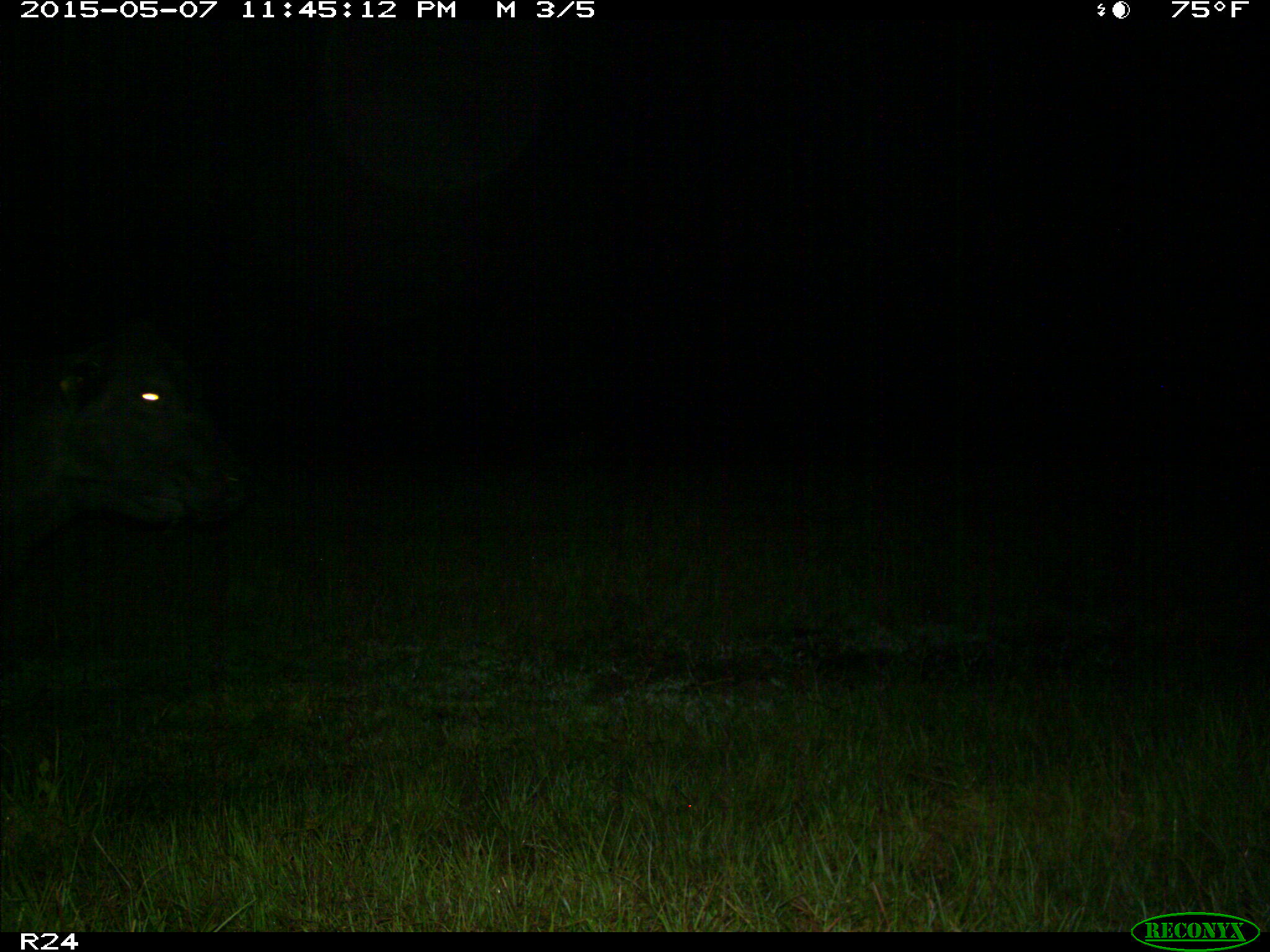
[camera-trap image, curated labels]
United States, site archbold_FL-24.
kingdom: Animalia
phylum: Chordata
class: Mammalia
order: Artiodactyla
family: Bovidae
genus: Bos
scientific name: Bos taurus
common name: domestic cow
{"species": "Bos taurus (domestic cow)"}